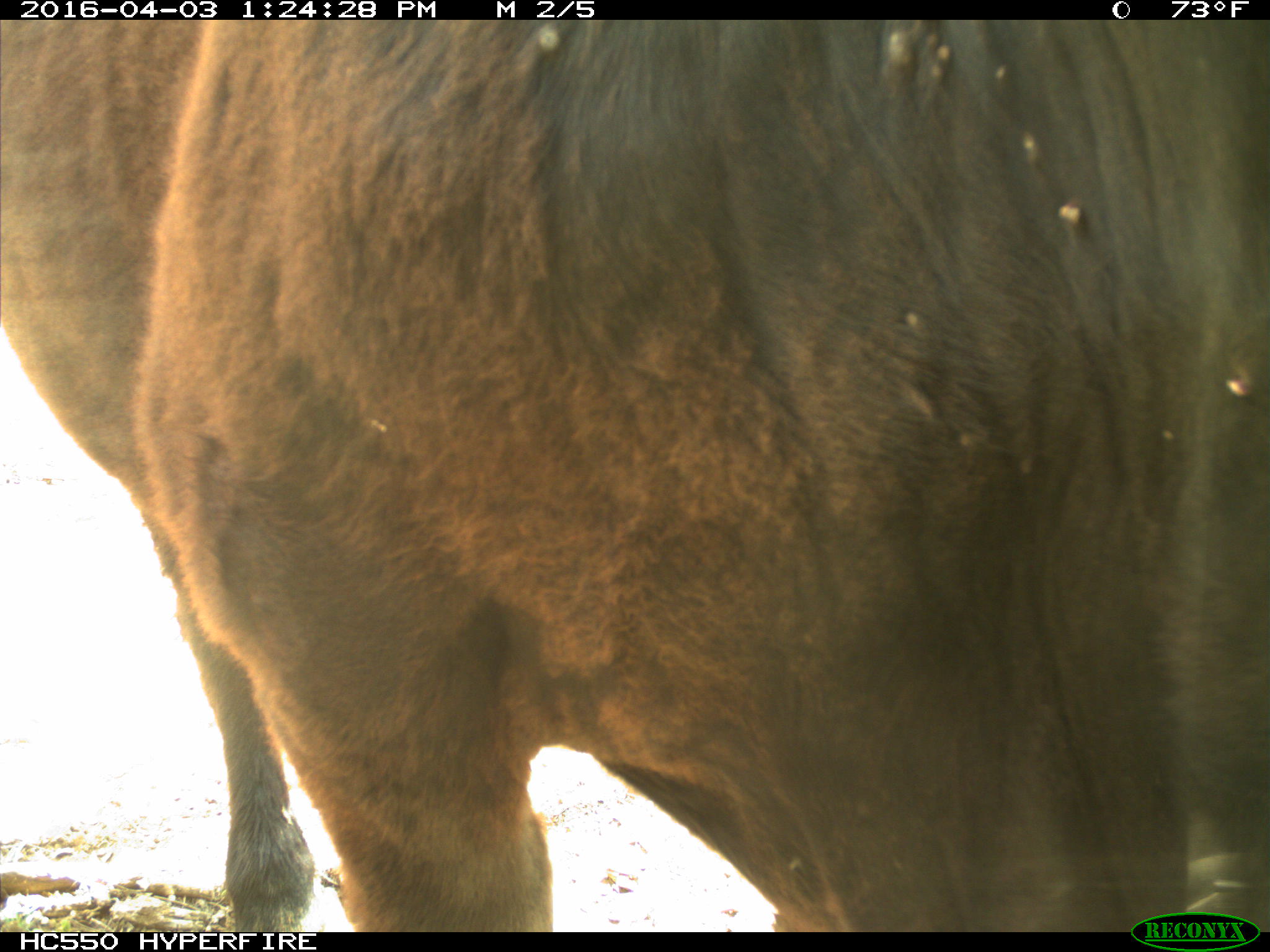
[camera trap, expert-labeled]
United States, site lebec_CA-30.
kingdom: Animalia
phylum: Chordata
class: Mammalia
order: Artiodactyla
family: Bovidae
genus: Bos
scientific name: Bos taurus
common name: domestic cow